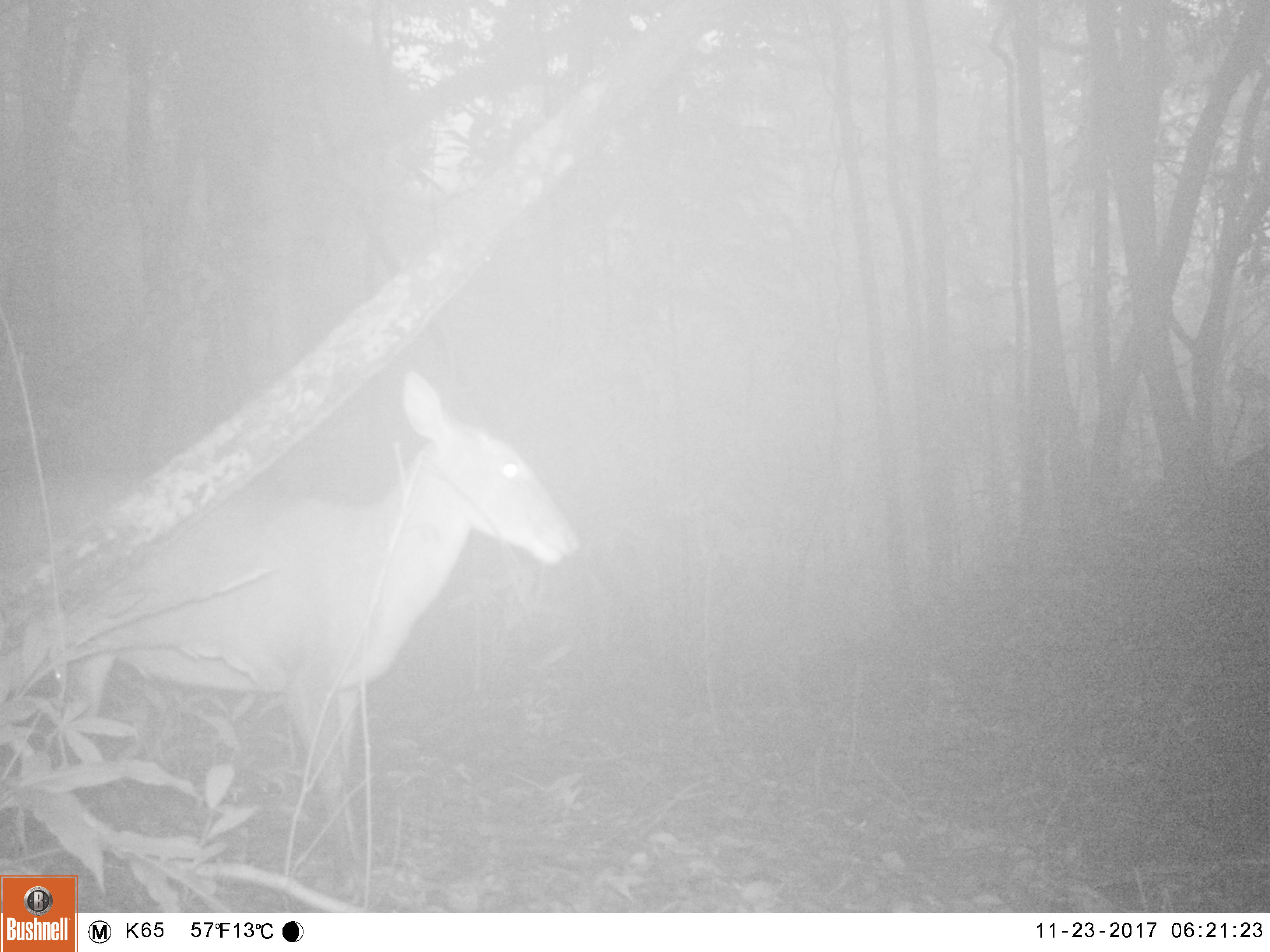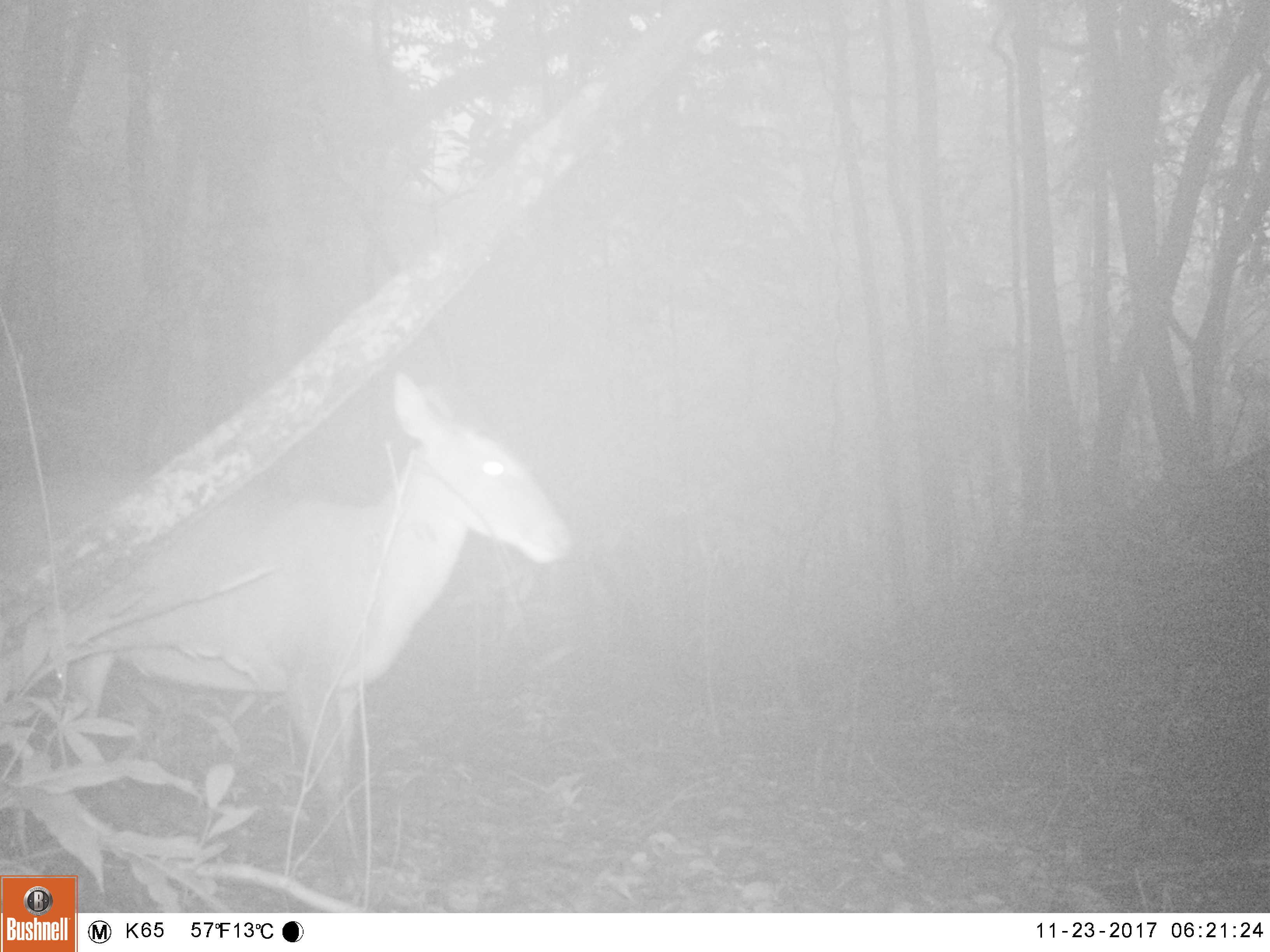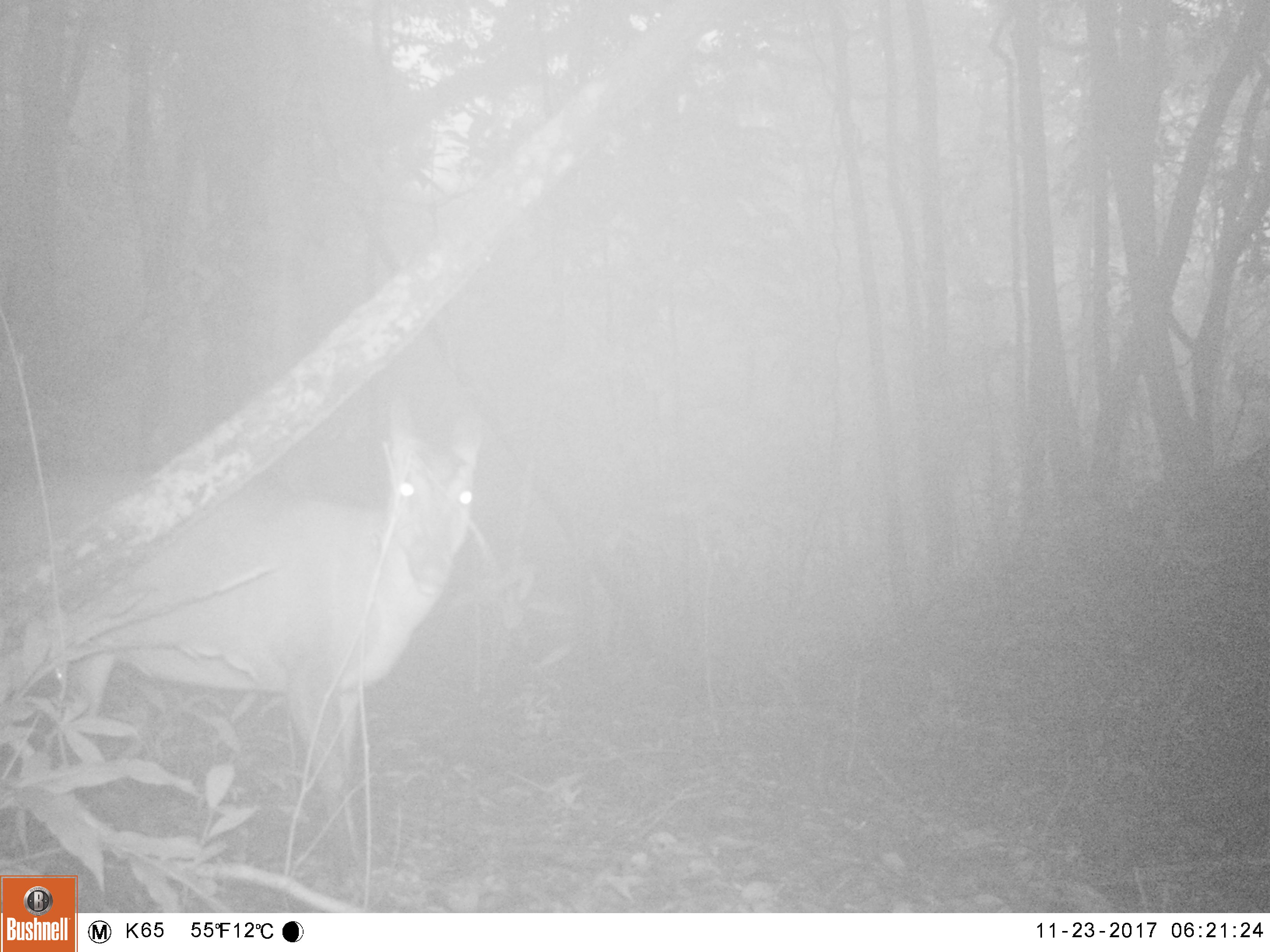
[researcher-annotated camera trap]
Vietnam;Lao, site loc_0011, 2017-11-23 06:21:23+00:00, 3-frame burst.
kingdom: Animalia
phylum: Chordata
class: Mammalia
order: Artiodactyla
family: Cervidae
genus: Muntiacus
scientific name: Muntiacus vuquangensis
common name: large-antlered muntjac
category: large antlered muntjac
Large antlered muntjac (large-antlered muntjac) (Muntiacus vuquangensis). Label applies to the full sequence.